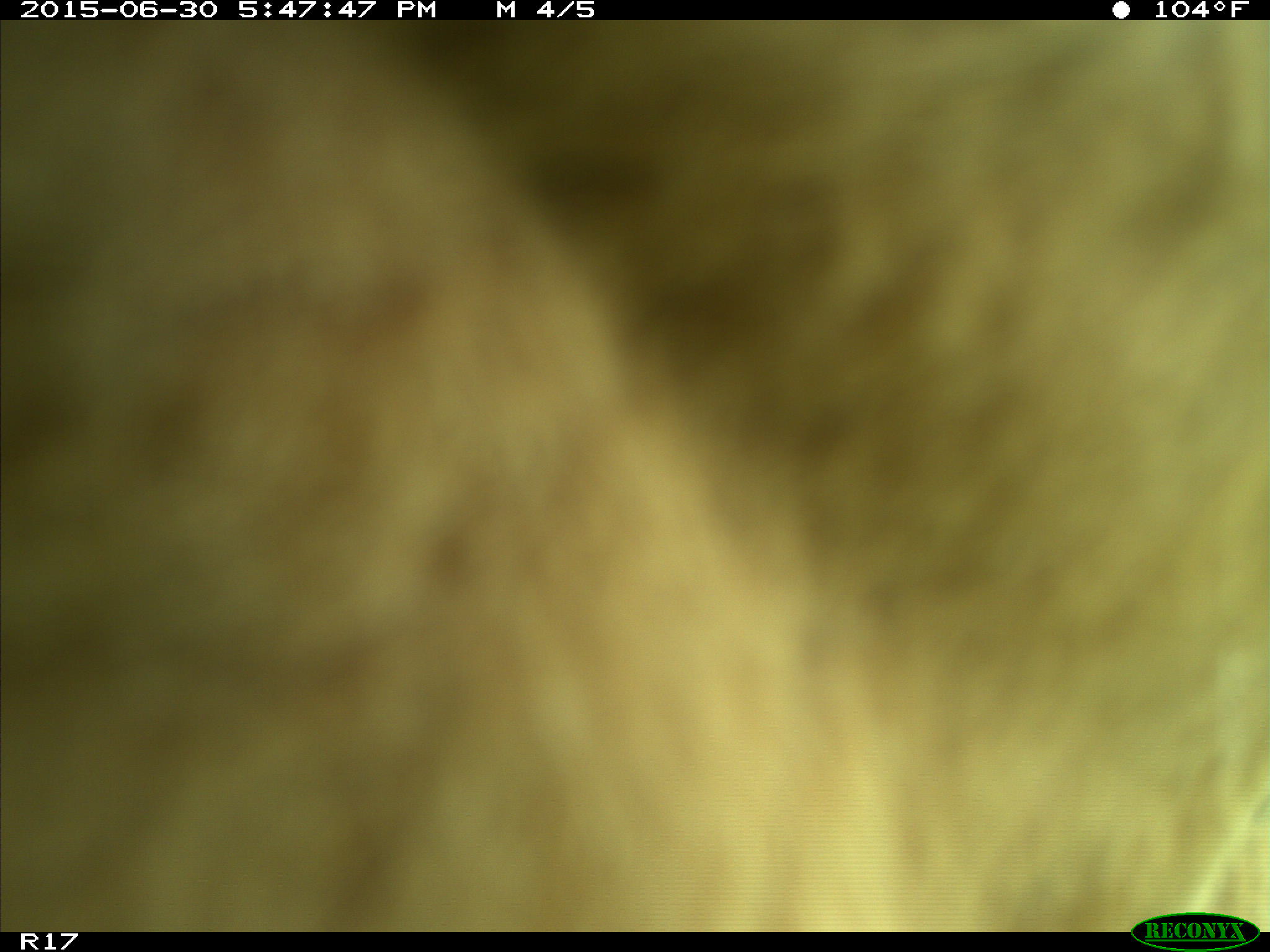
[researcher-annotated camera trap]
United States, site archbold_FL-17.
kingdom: Animalia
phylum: Chordata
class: Mammalia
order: Artiodactyla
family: Bovidae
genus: Bos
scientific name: Bos taurus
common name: domestic cow